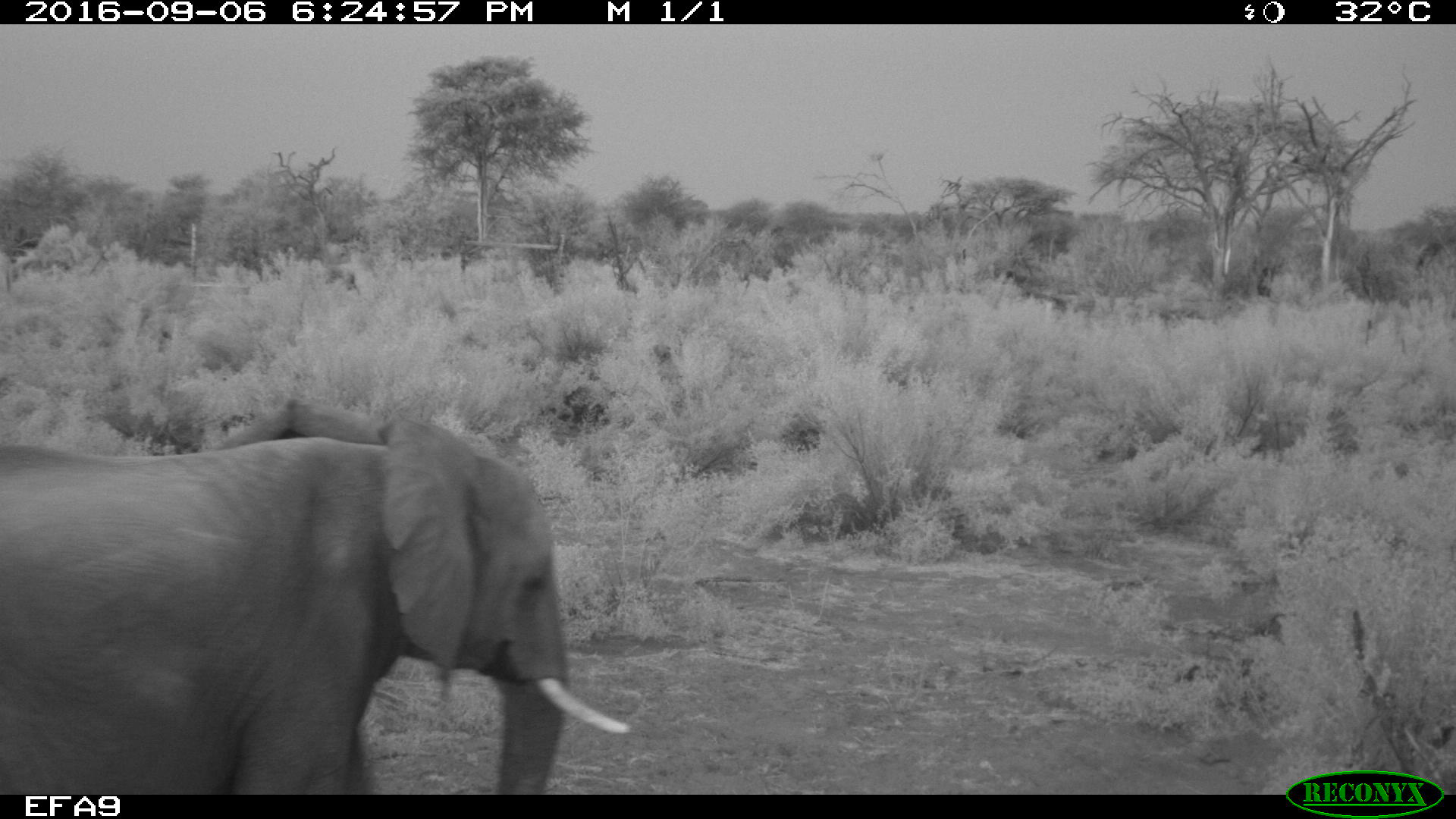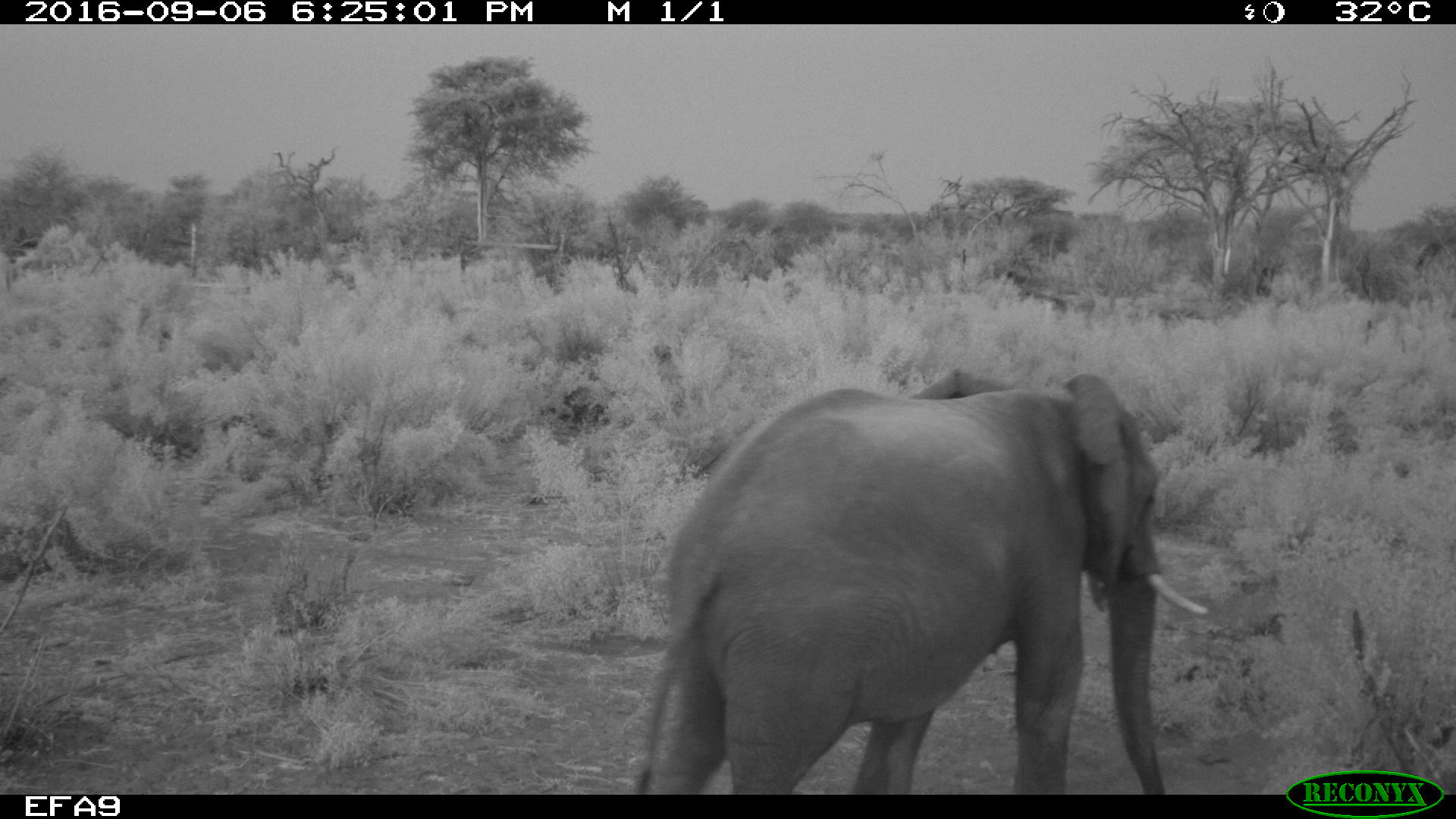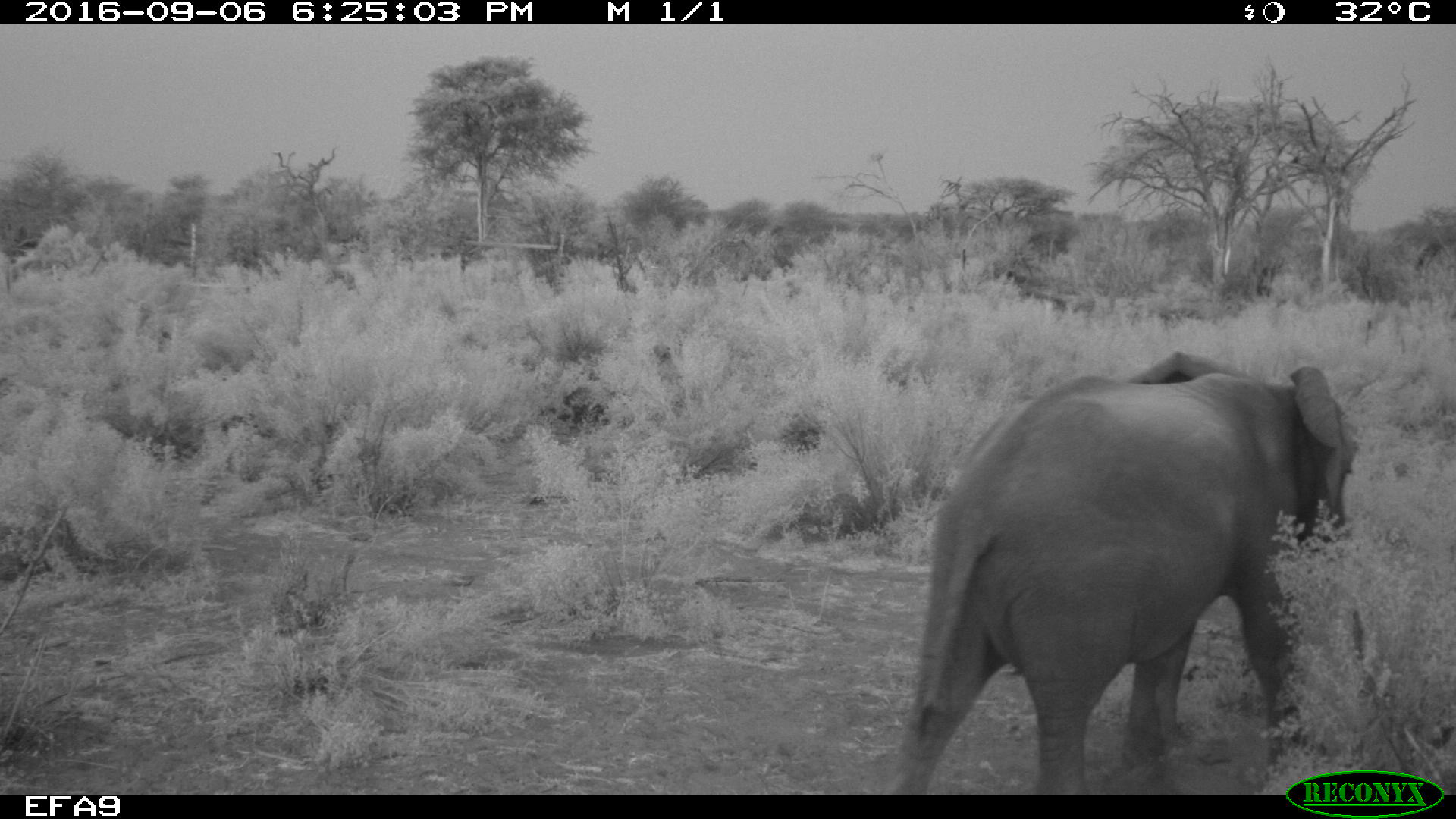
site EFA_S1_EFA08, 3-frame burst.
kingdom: Animalia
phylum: Chordata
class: Mammalia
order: Proboscidea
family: Elephantidae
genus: Loxodonta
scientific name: Loxodonta africana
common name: african bush elephant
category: elephant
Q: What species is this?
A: Elephant (african bush elephant) (Loxodonta africana).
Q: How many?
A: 1.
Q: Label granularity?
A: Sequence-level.